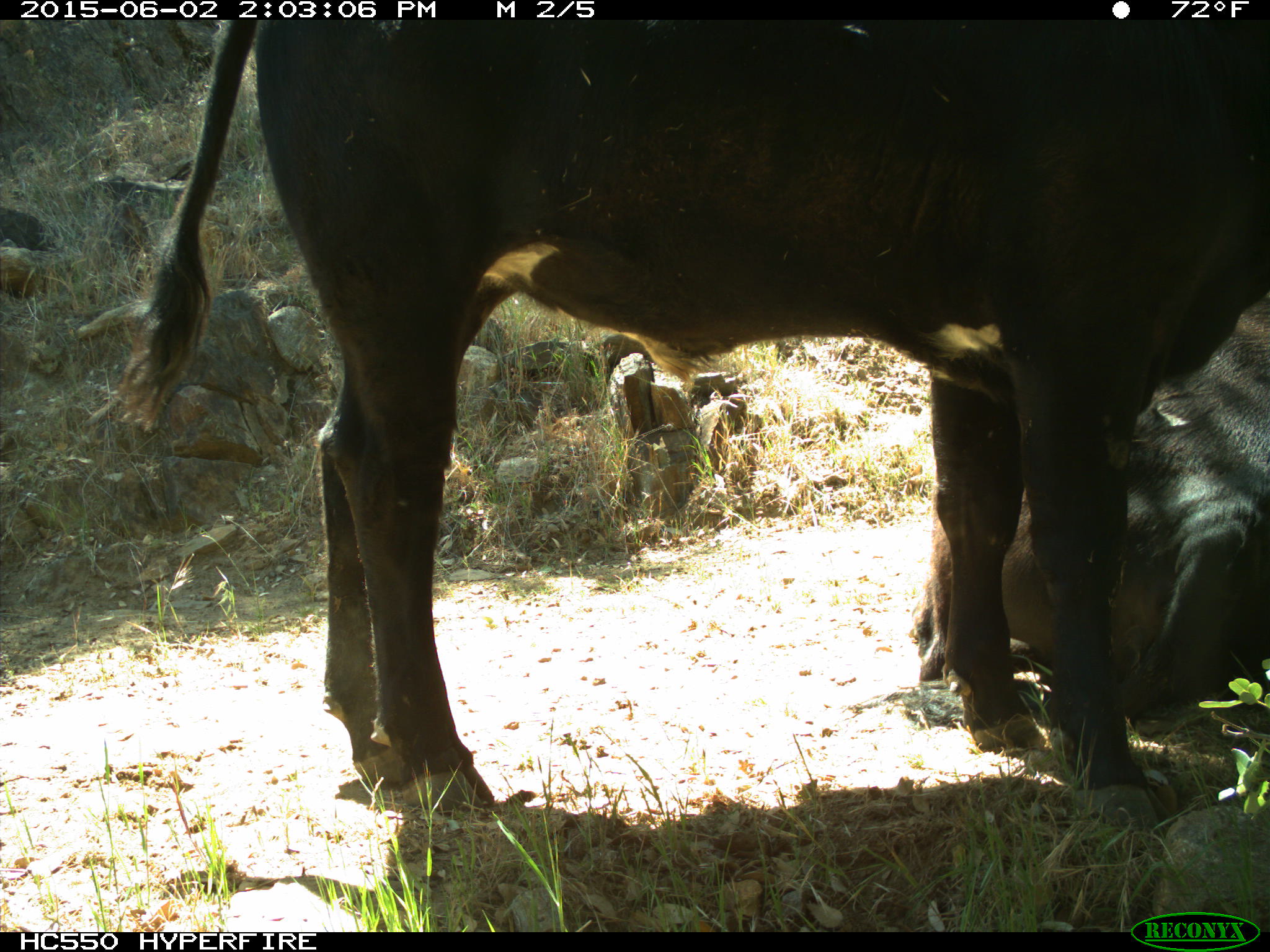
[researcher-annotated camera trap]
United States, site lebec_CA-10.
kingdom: Animalia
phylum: Chordata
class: Mammalia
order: Artiodactyla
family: Bovidae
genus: Bos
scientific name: Bos taurus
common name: domestic cow